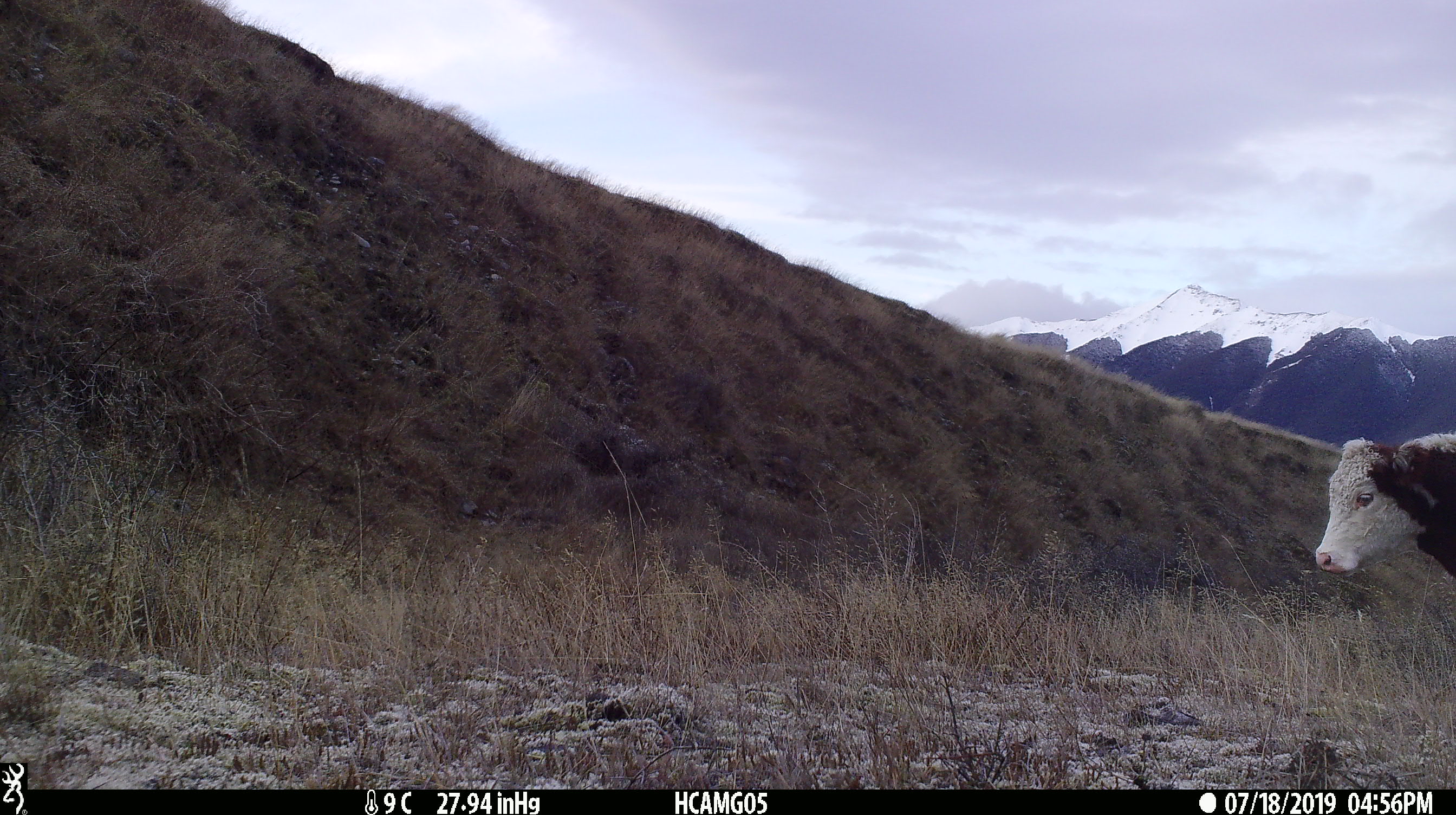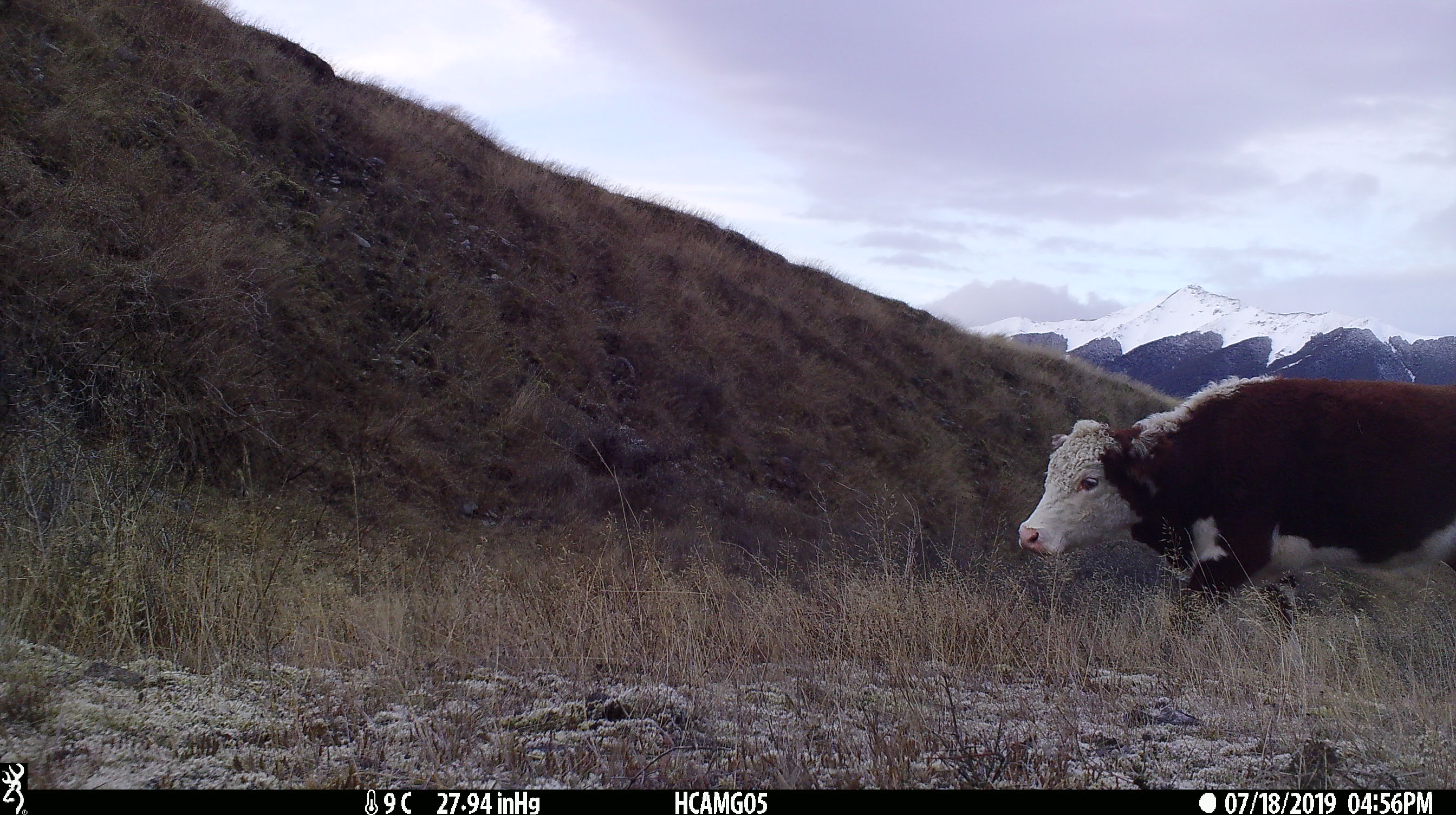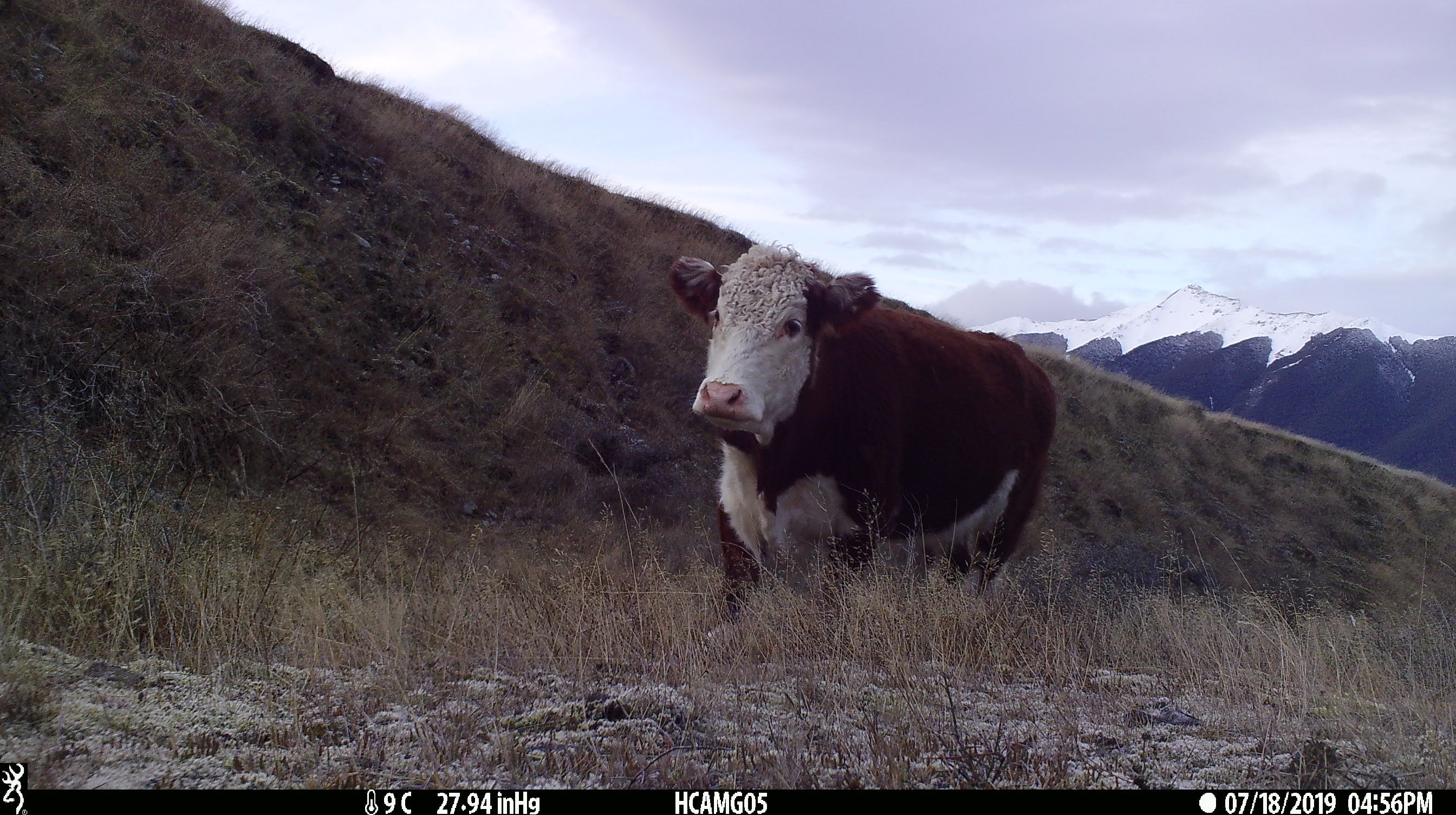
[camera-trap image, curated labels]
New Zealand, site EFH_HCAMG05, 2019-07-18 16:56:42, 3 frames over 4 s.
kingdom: Animalia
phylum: Chordata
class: Mammalia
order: Artiodactyla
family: Bovidae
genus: Bos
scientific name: Bos taurus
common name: domestic cow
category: cow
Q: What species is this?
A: Cow (domestic cow) (Bos taurus).